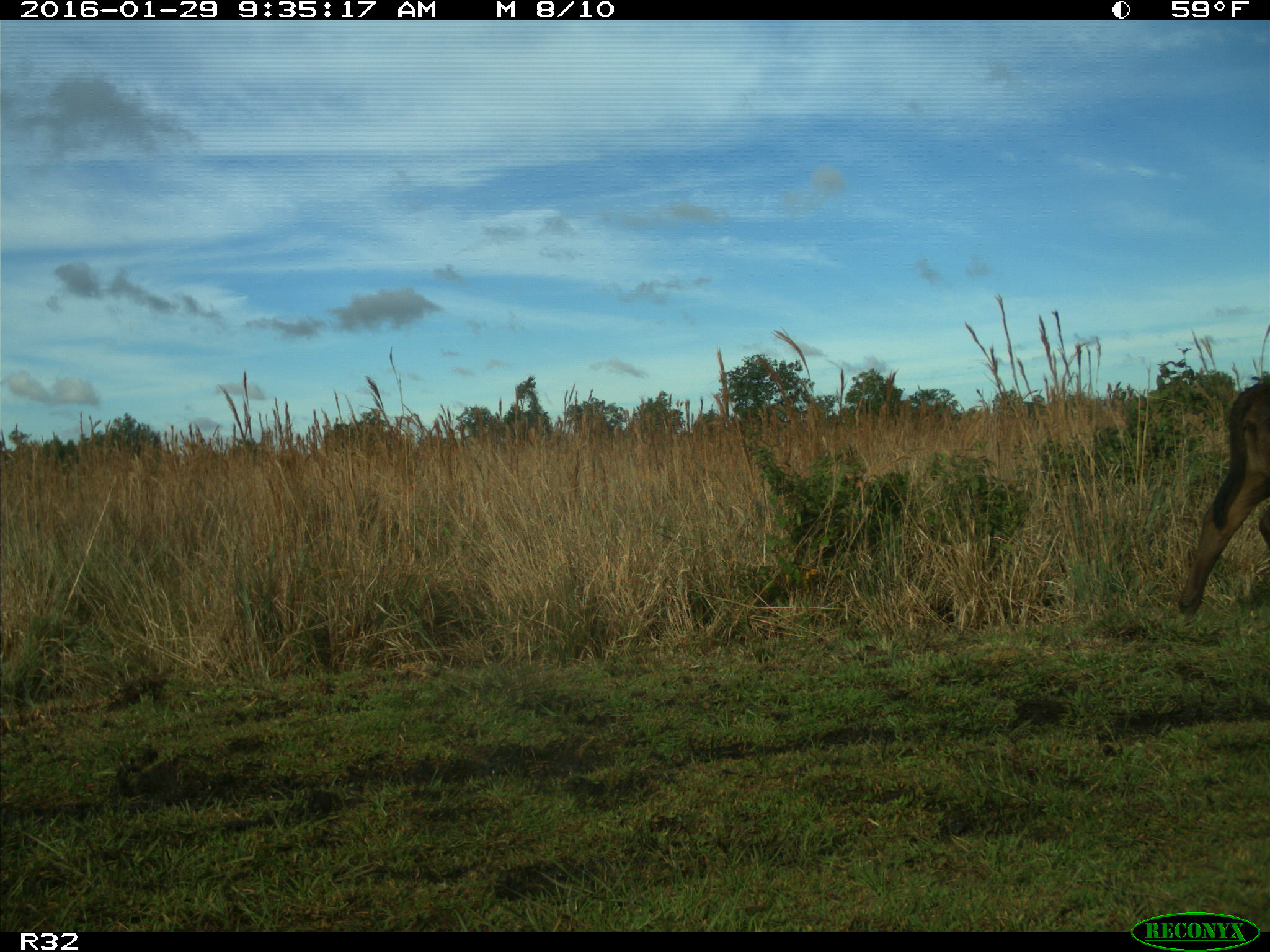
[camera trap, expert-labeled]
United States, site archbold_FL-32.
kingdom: Animalia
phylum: Chordata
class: Mammalia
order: Artiodactyla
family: Bovidae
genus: Bos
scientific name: Bos taurus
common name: domestic cow